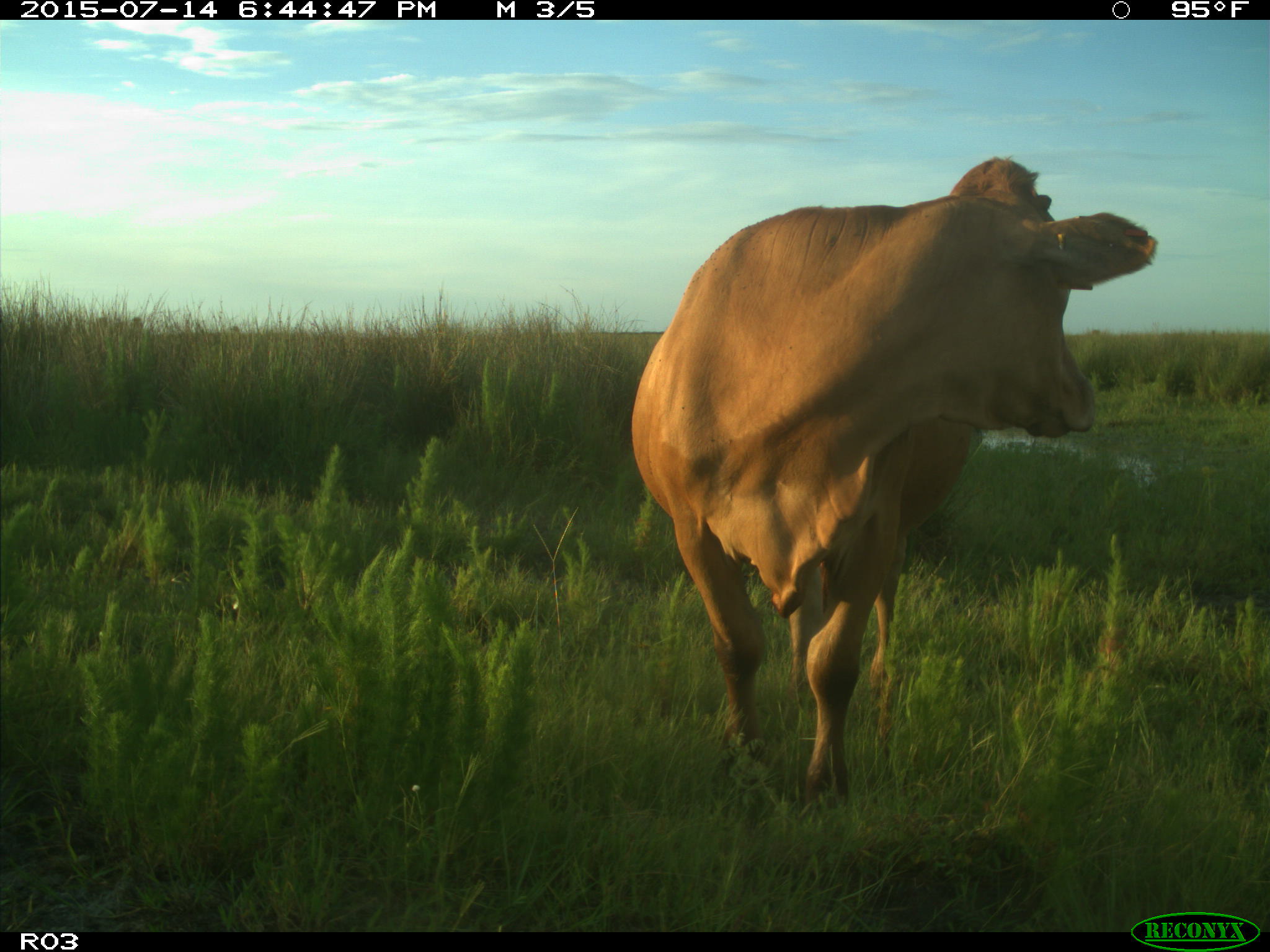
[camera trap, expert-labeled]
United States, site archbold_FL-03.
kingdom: Animalia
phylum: Chordata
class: Mammalia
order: Artiodactyla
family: Bovidae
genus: Bos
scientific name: Bos taurus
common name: domestic cow